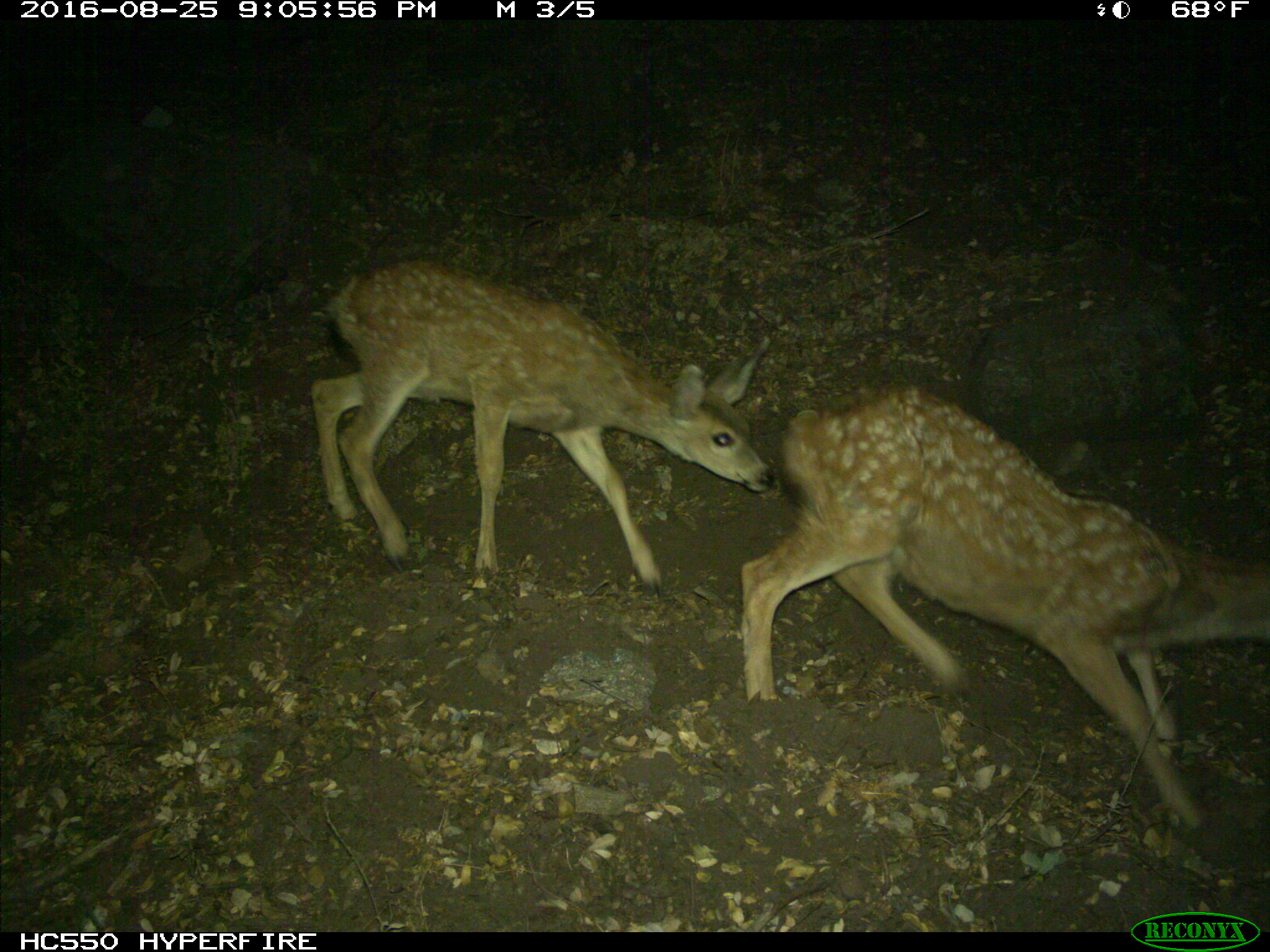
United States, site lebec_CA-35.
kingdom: Animalia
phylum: Chordata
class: Mammalia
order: Artiodactyla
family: Cervidae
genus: Odocoileus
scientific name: Odocoileus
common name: deer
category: unidentified deer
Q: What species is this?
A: Unidentified deer (deer) (Odocoileus).